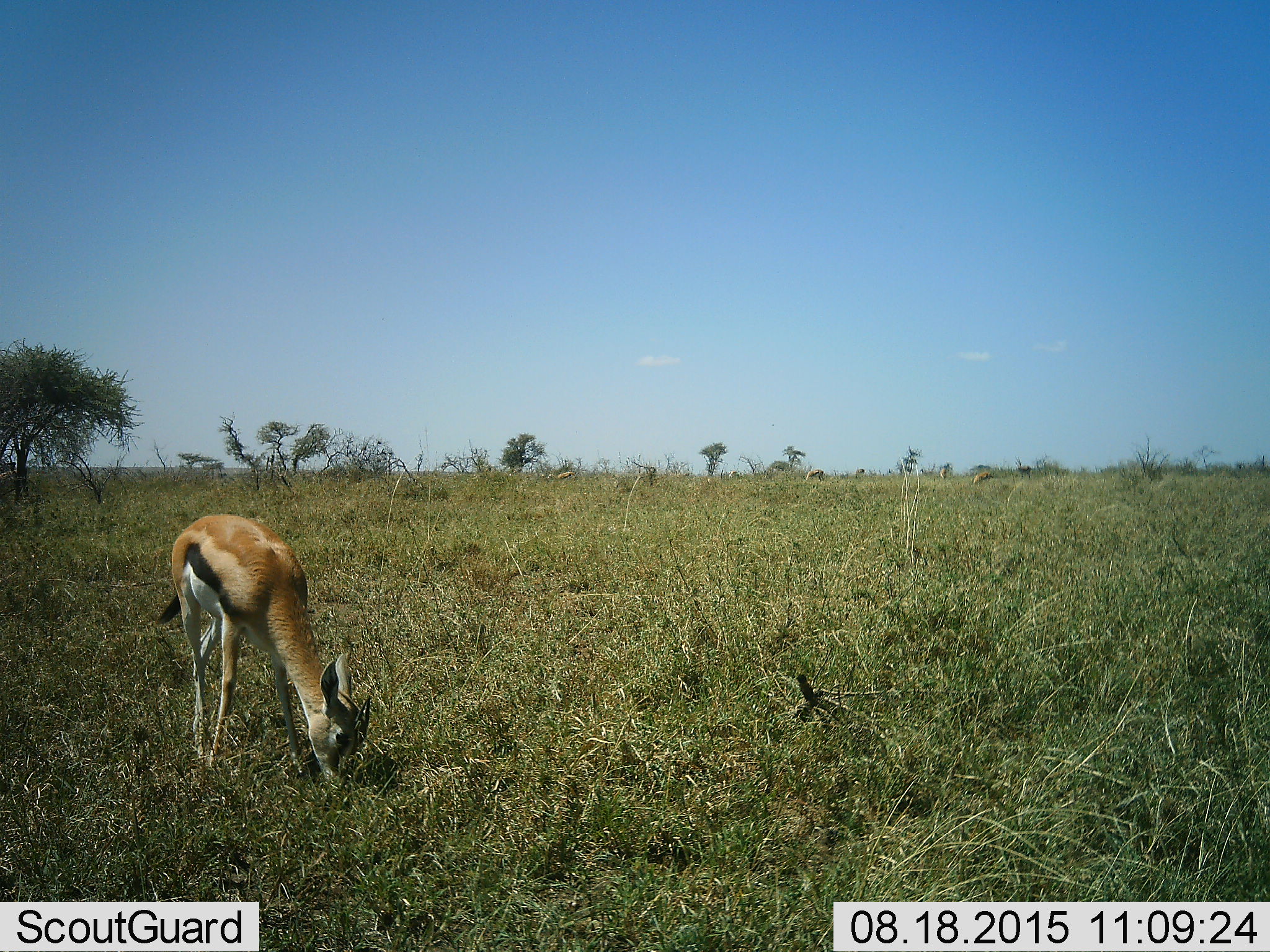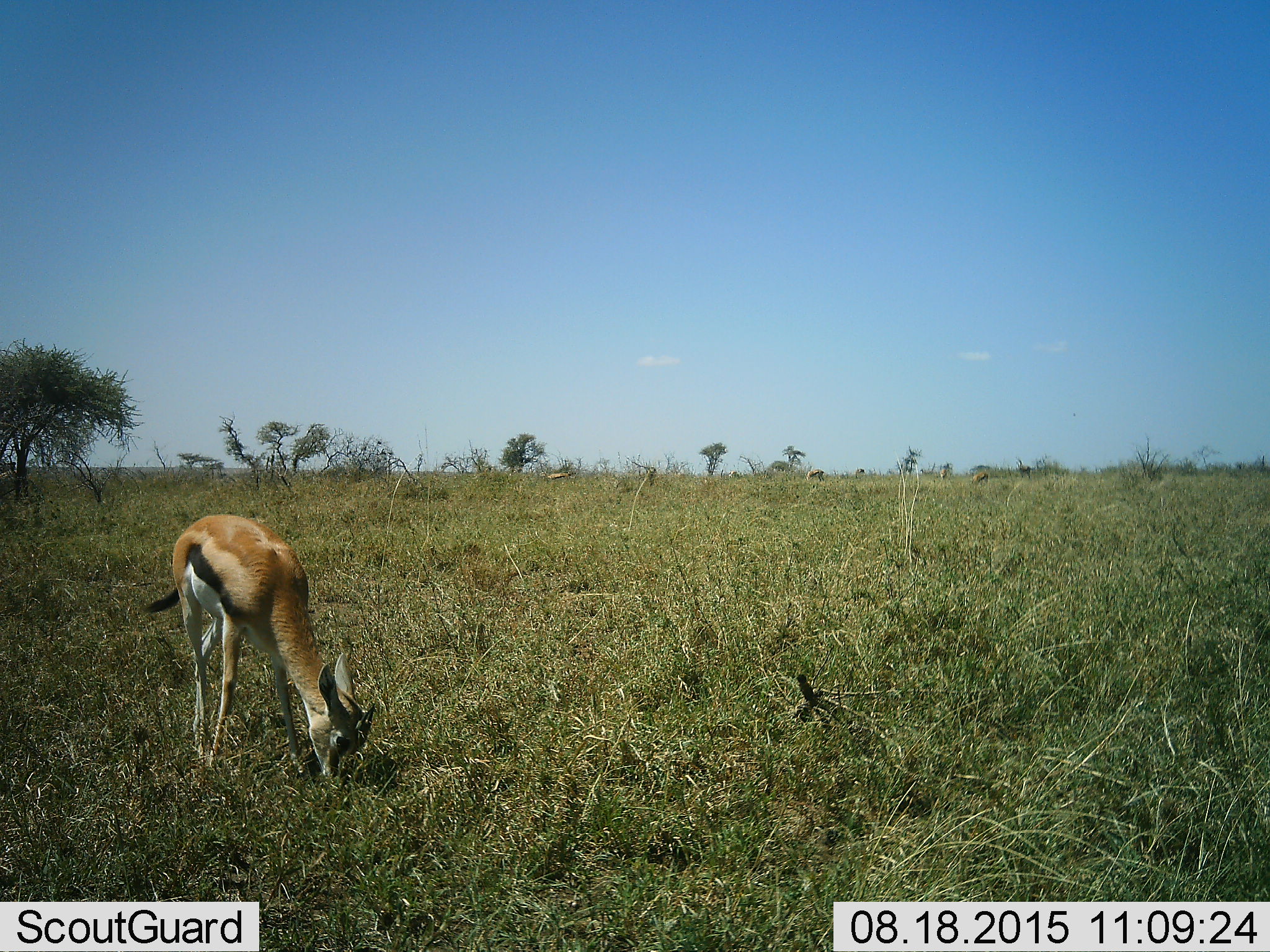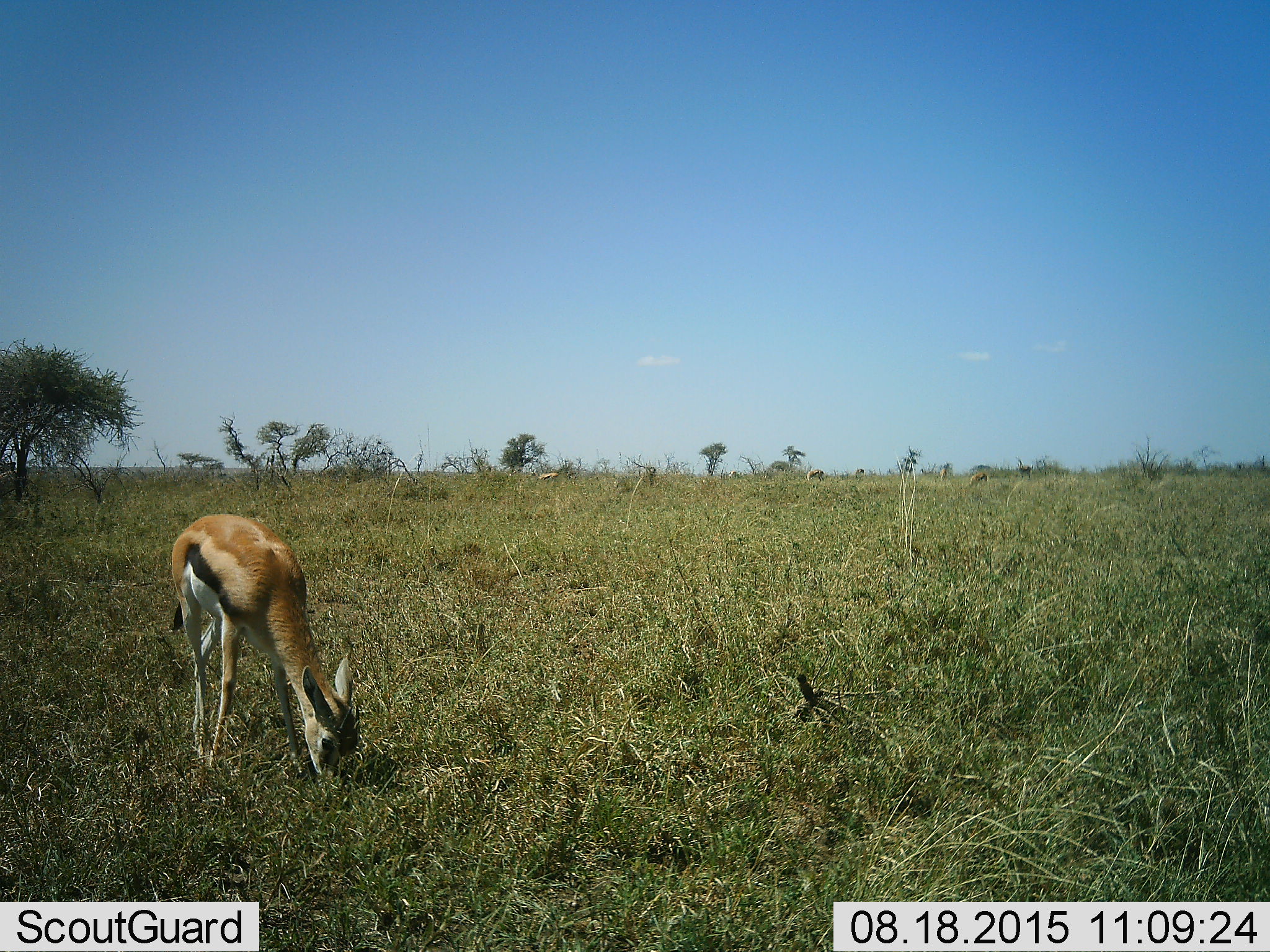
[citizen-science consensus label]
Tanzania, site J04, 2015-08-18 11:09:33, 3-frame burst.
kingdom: Animalia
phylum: Chordata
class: Mammalia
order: Artiodactyla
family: Bovidae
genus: Eudorcas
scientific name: Eudorcas thomsonii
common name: thomson's gazelle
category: gazellethomsons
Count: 1.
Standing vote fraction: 44%.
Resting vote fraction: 0%.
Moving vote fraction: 44%.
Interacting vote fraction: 0%.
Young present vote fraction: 0%.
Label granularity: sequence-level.